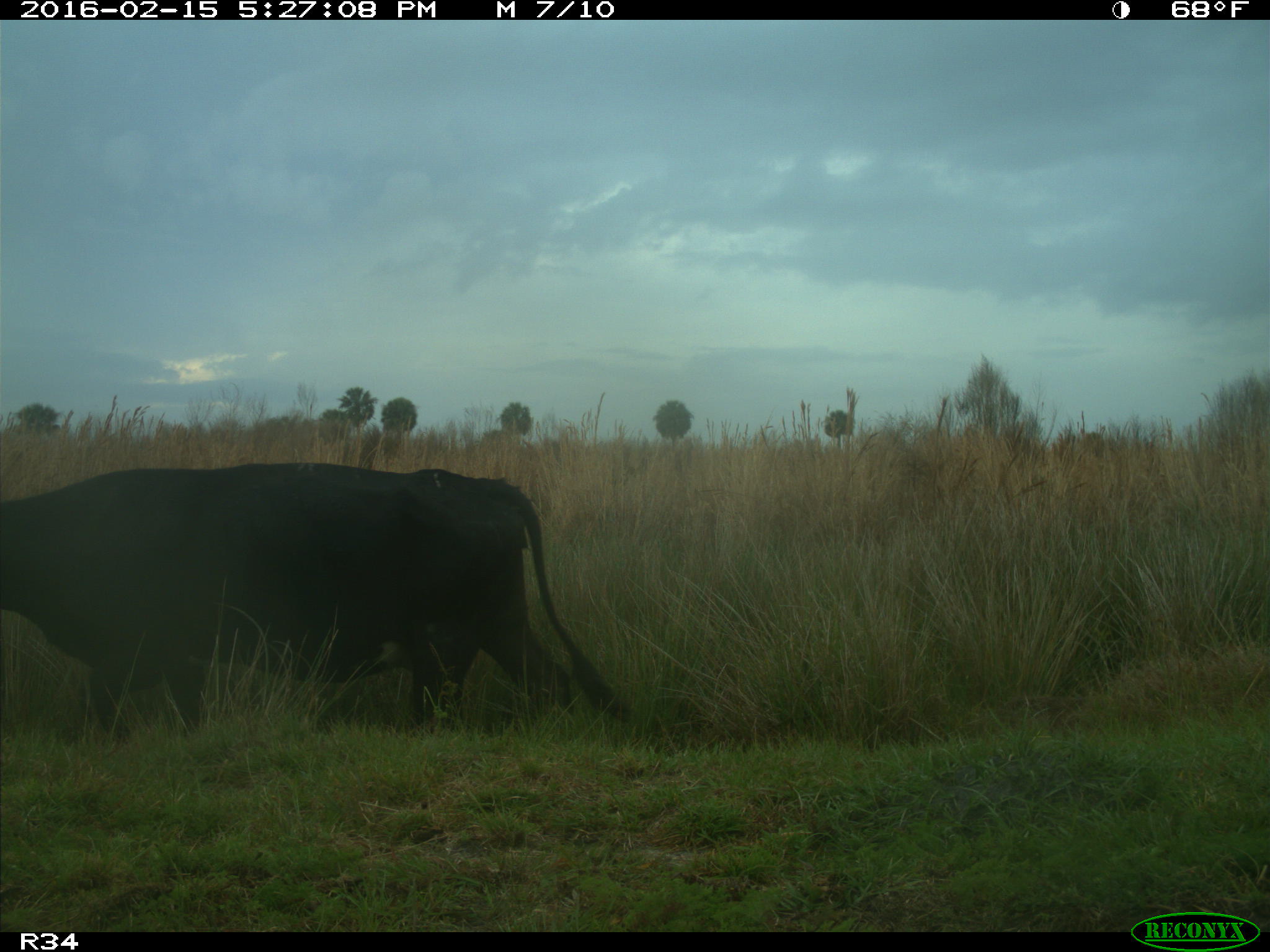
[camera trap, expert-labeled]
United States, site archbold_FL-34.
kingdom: Animalia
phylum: Chordata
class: Mammalia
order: Artiodactyla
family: Bovidae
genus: Bos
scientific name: Bos taurus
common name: domestic cow